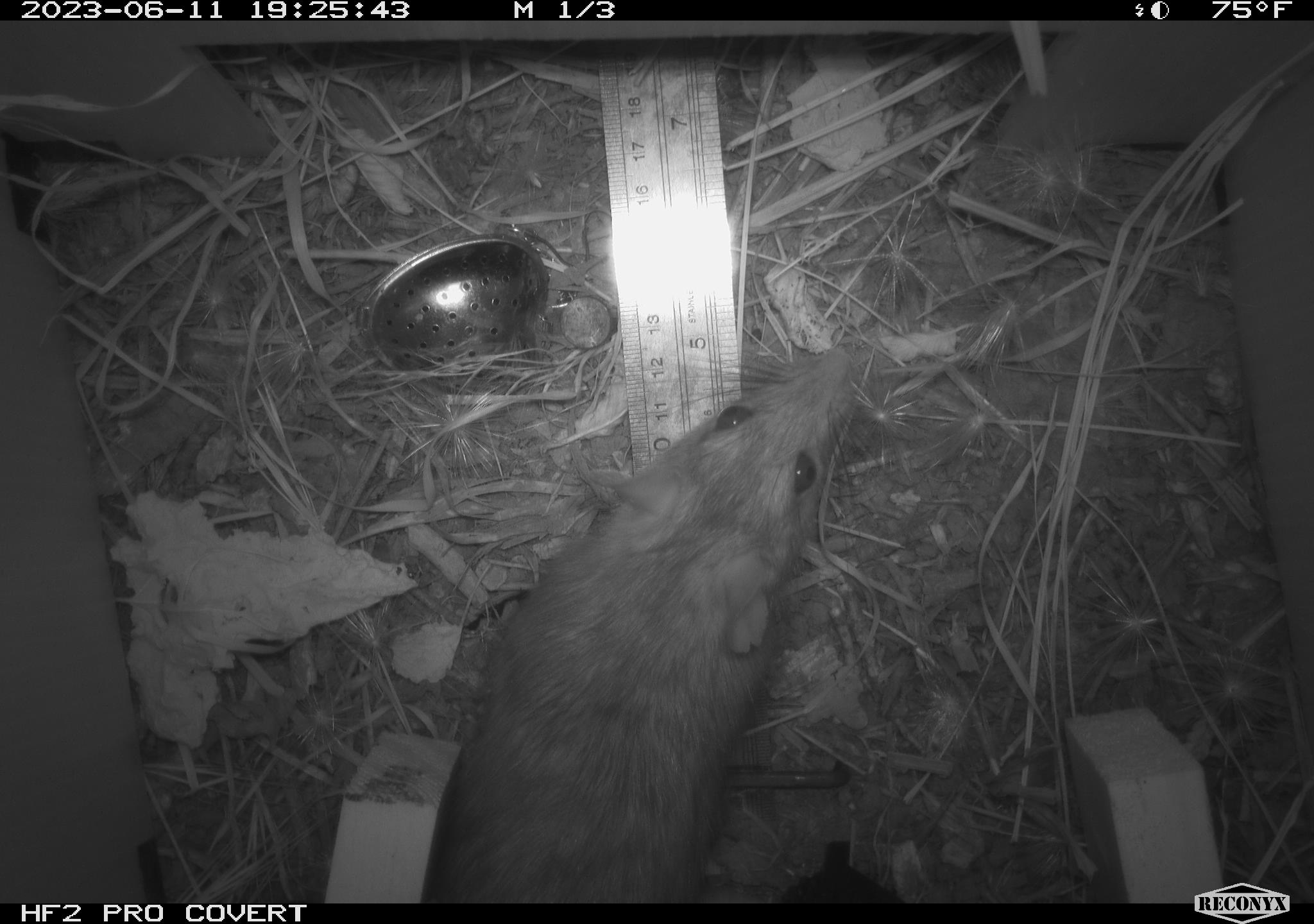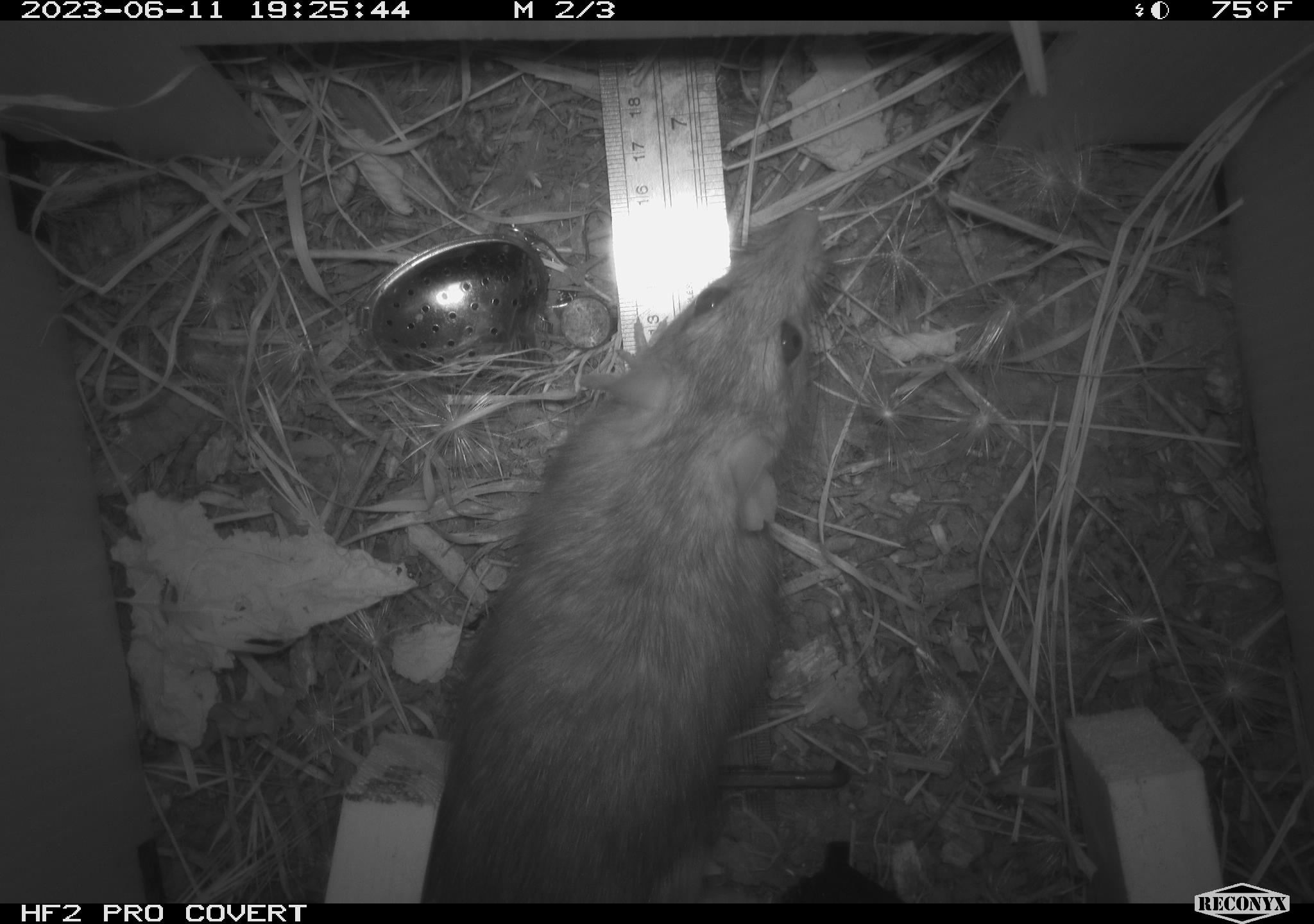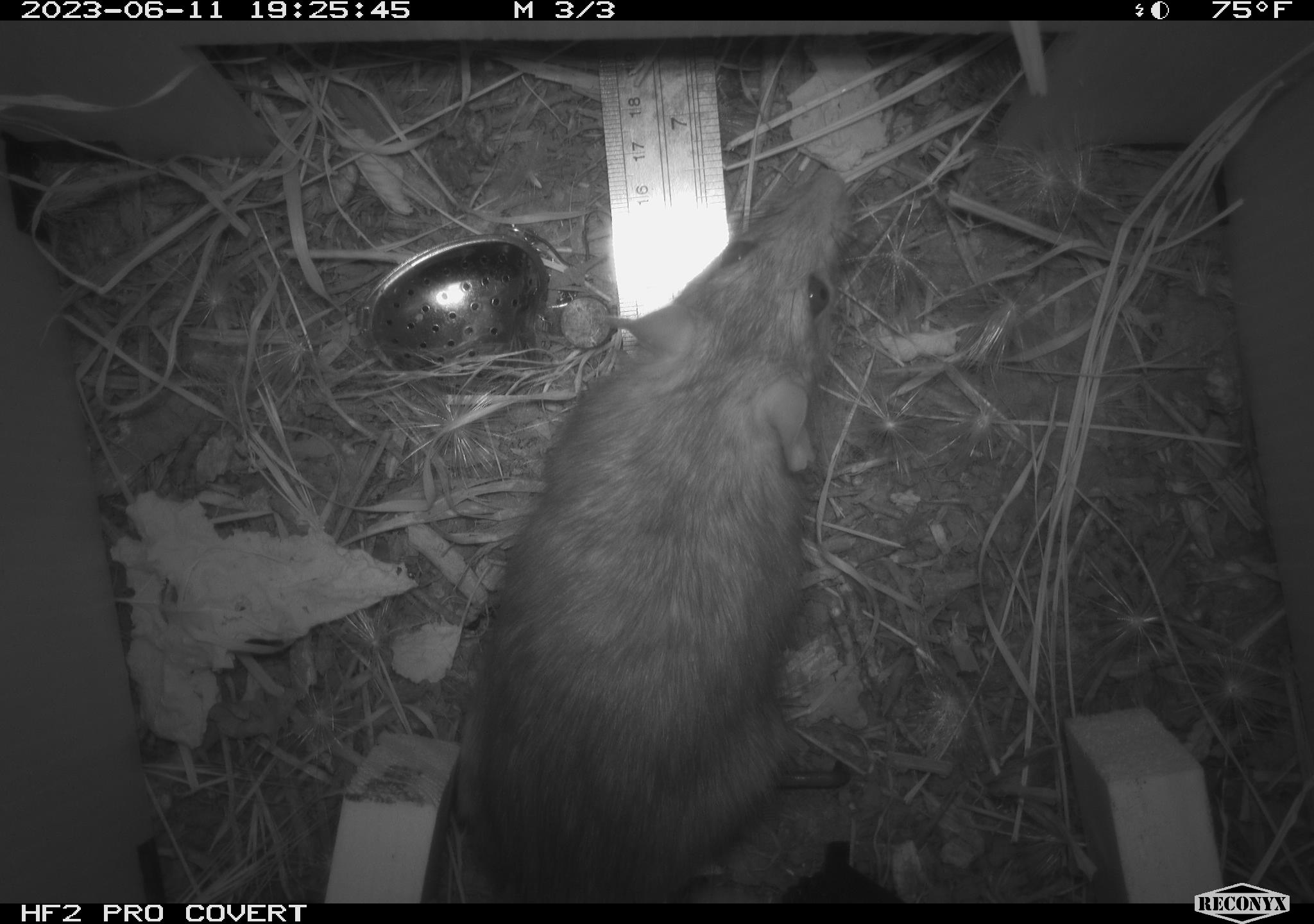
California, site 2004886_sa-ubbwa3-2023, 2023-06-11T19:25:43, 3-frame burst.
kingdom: Animalia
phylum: Chordata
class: Mammalia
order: Rodentia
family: Muridae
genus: Rattus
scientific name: Rattus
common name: rat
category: rattus species